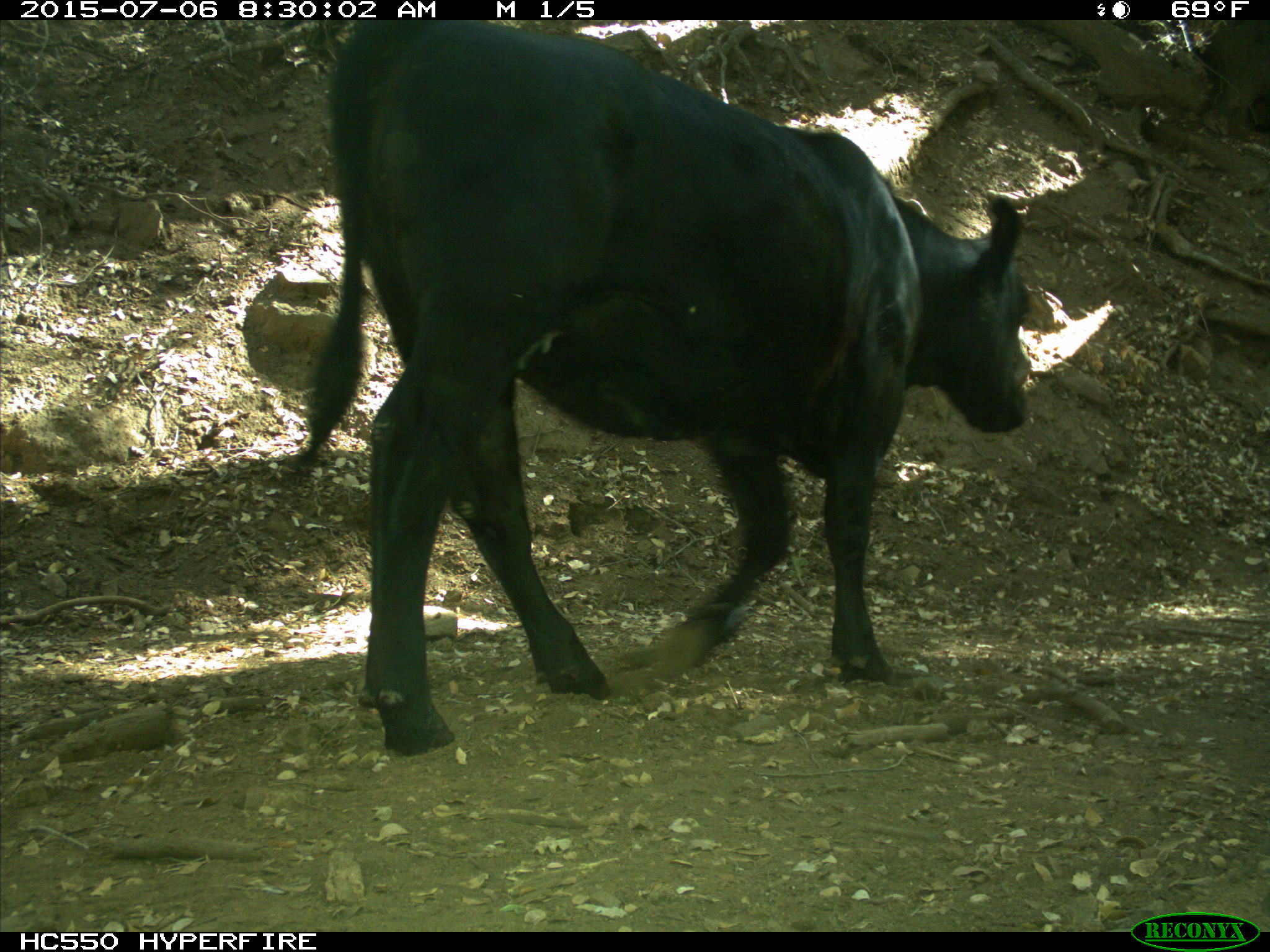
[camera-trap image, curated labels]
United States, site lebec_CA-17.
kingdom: Animalia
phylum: Chordata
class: Mammalia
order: Artiodactyla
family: Bovidae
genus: Bos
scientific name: Bos taurus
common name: domestic cow